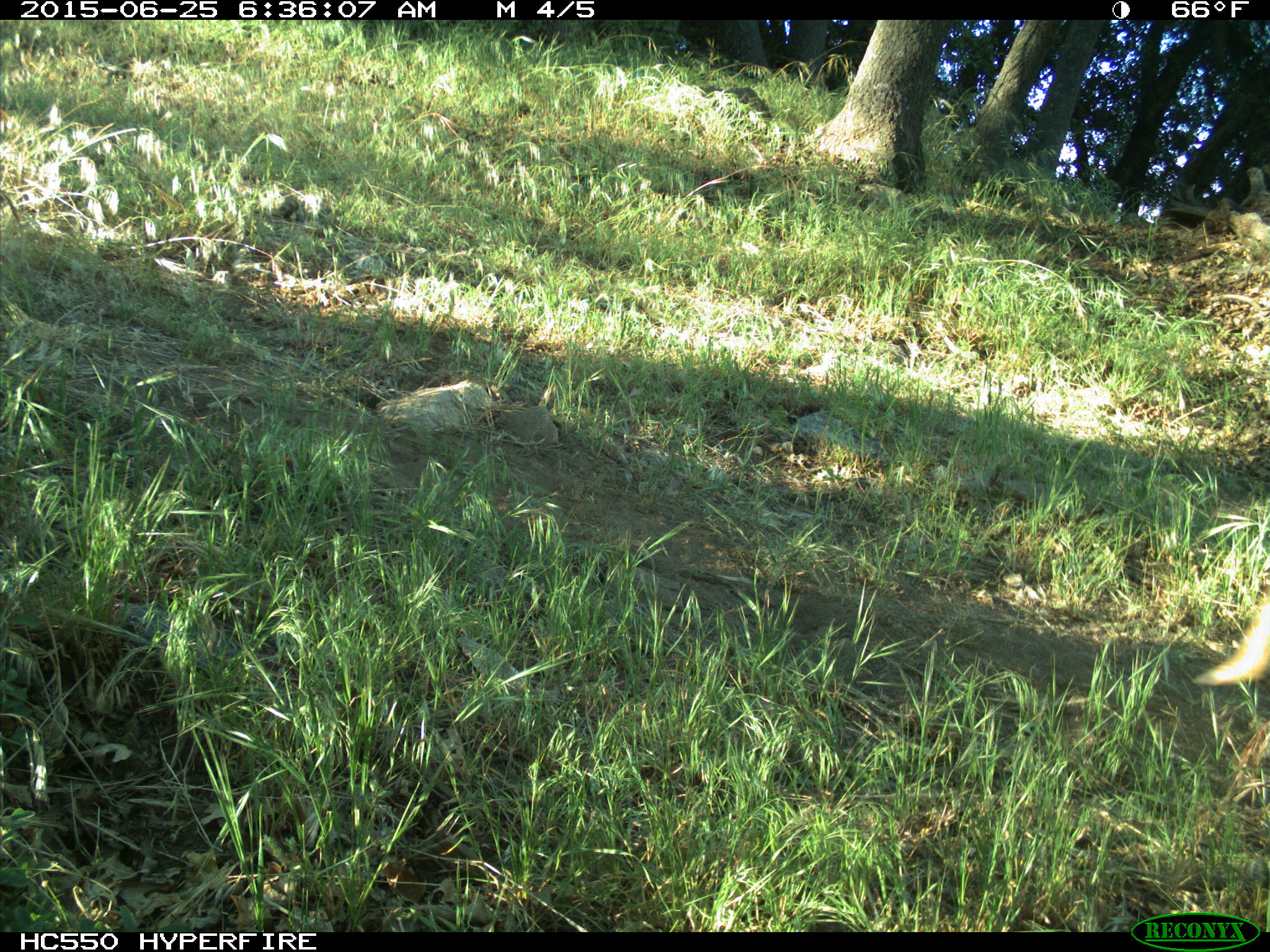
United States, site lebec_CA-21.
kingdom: Animalia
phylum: Chordata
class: Mammalia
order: Artiodactyla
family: Cervidae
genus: Odocoileus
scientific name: Odocoileus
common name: deer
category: unidentified deer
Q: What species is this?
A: Unidentified deer (deer) (Odocoileus).